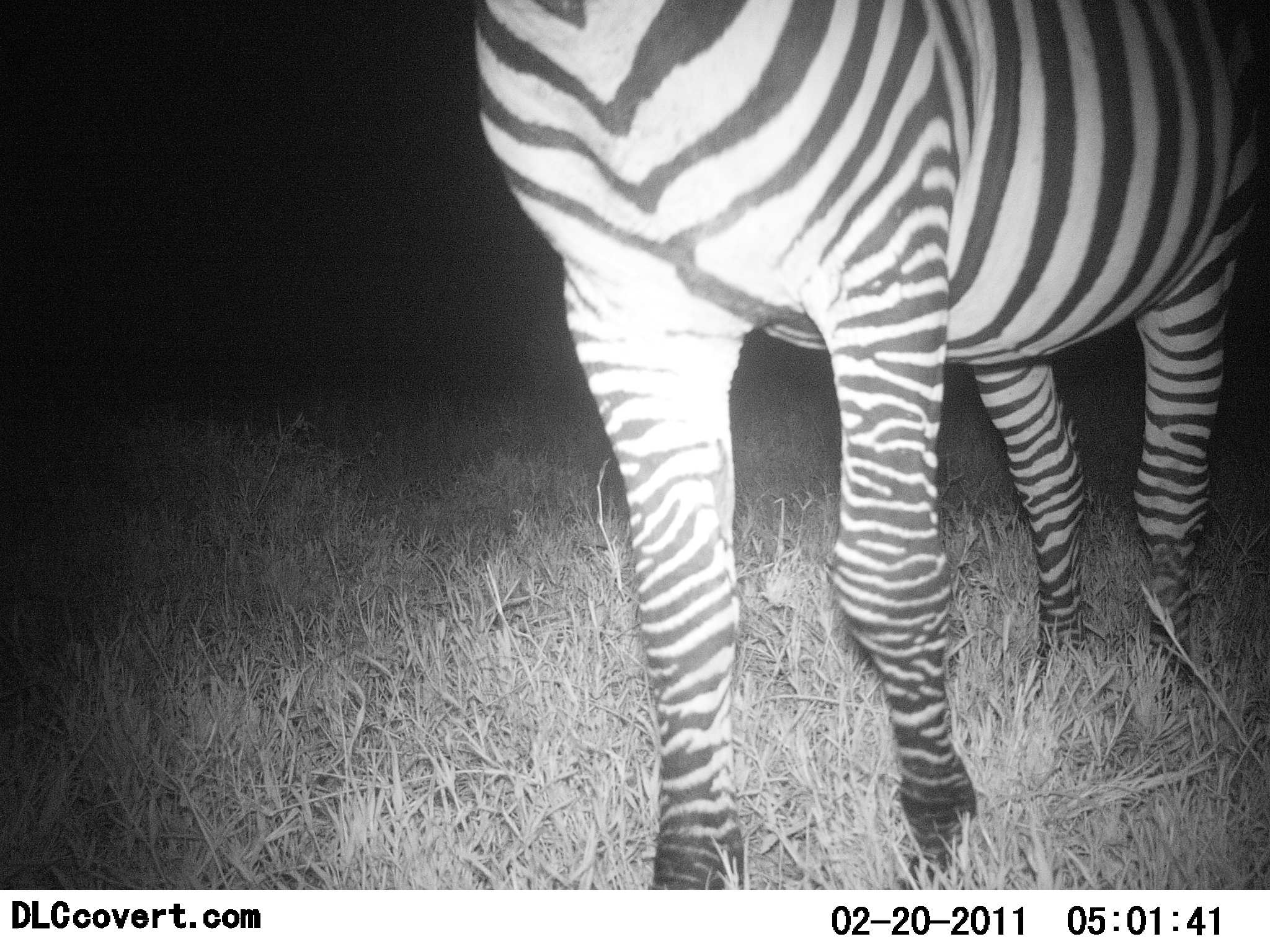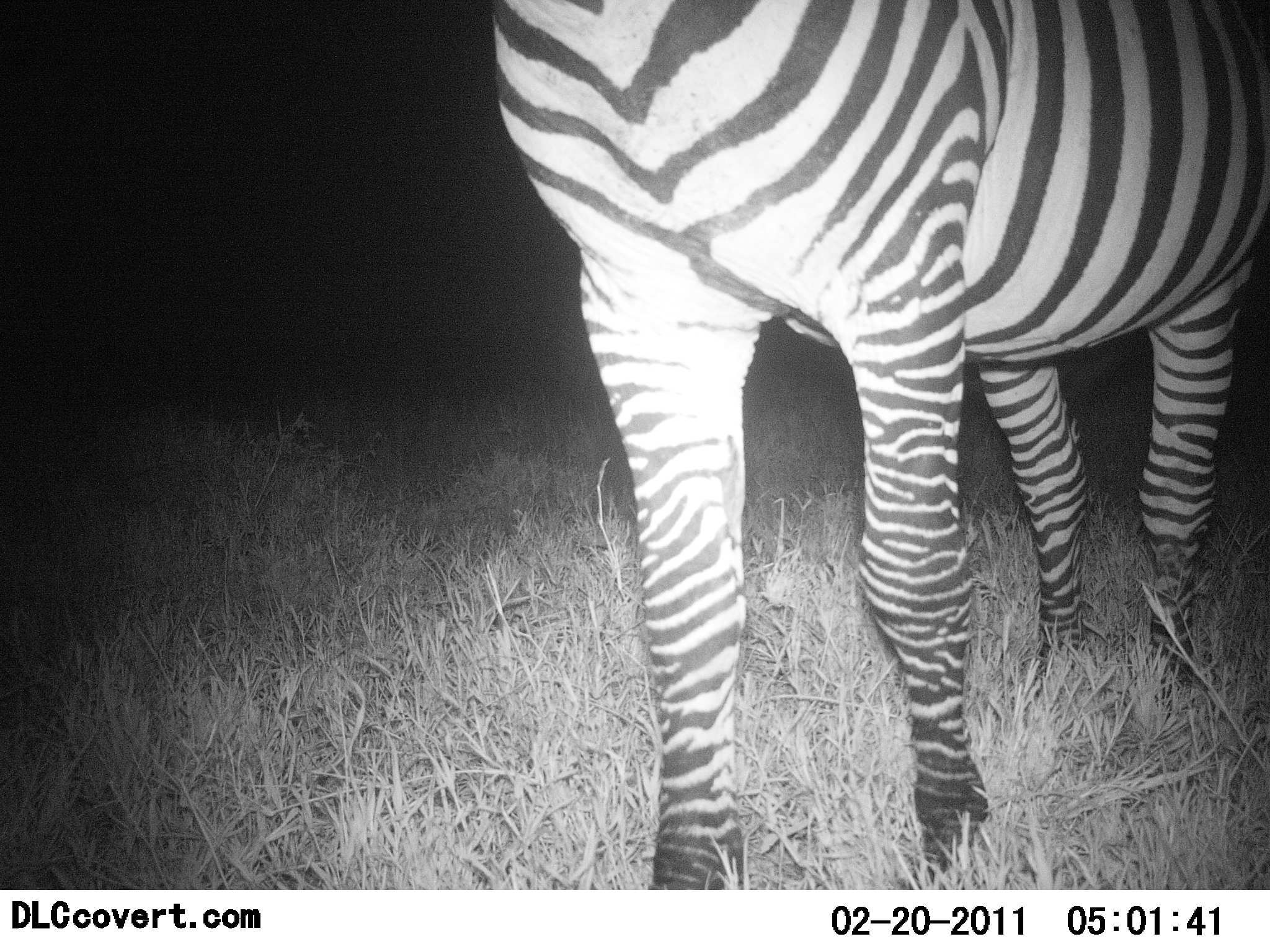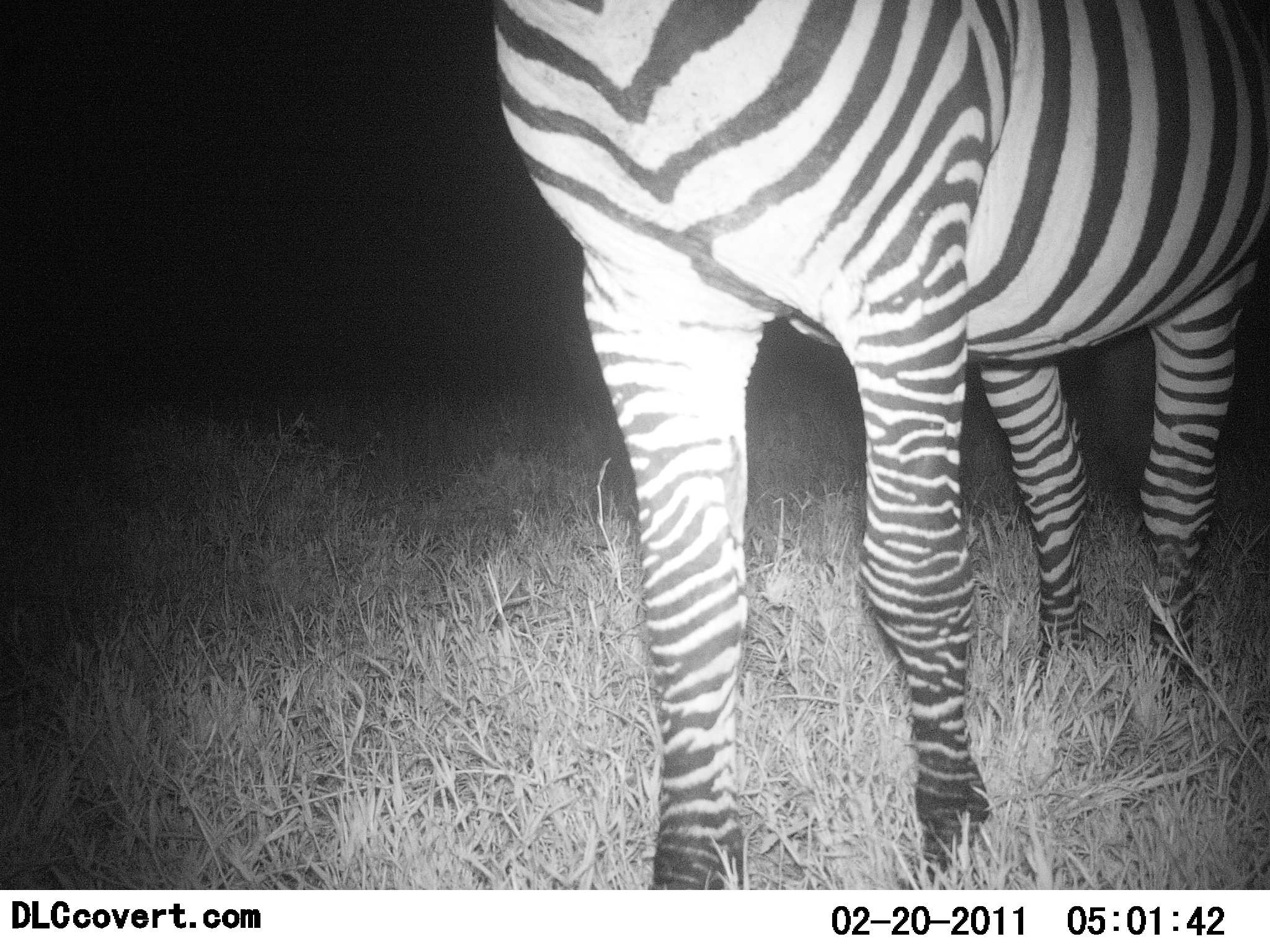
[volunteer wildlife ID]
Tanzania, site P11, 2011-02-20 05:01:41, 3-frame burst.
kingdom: Animalia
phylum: Chordata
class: Mammalia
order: Perissodactyla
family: Equidae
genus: Equus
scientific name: Equus quagga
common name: plains zebra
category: zebra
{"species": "zebra (plains zebra) (Equus quagga)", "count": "1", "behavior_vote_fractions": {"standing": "100%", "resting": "0%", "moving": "0%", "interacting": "0%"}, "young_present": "0%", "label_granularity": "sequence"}